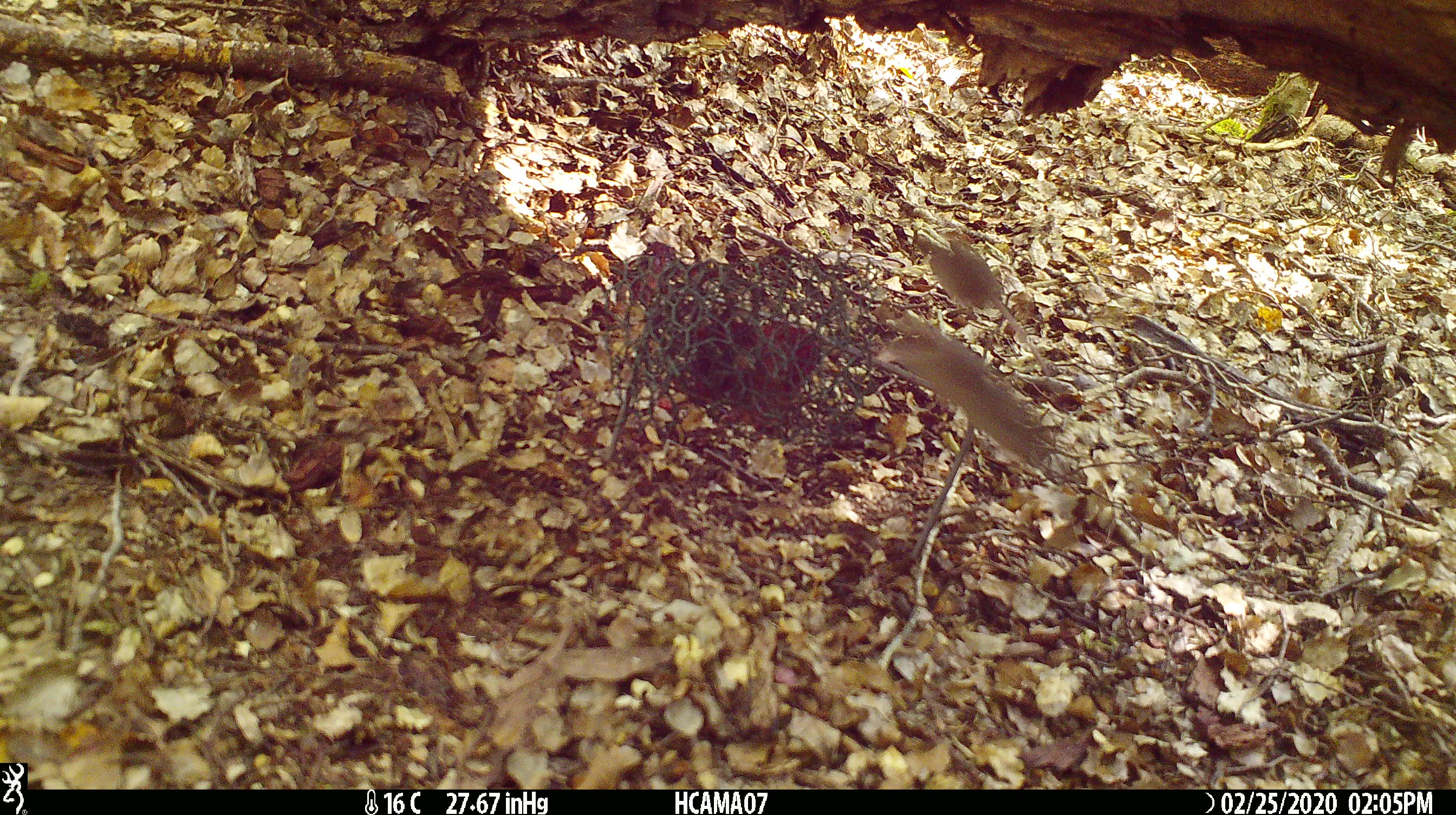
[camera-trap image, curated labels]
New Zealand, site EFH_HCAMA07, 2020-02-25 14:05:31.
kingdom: Animalia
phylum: Chordata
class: Mammalia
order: Rodentia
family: Muridae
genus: Mus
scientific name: Mus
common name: mouse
Mouse (Mus).